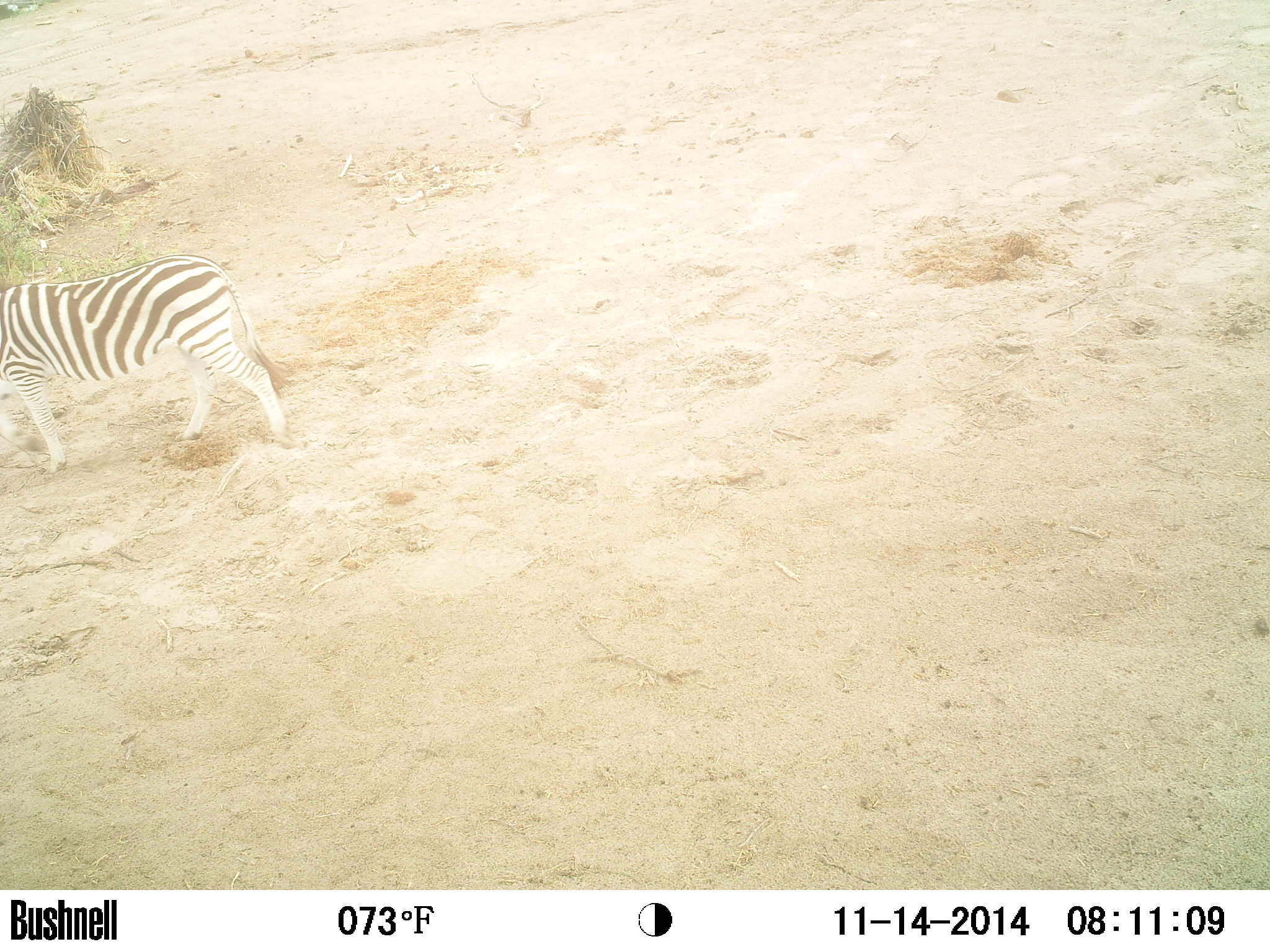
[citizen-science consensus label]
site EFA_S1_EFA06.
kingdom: Animalia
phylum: Chordata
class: Mammalia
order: Perissodactyla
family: Equidae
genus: Equus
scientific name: Equus quagga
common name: plains zebra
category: zebraplains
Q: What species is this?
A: Zebraplains (plains zebra) (Equus quagga).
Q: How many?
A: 1.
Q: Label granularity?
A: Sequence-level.